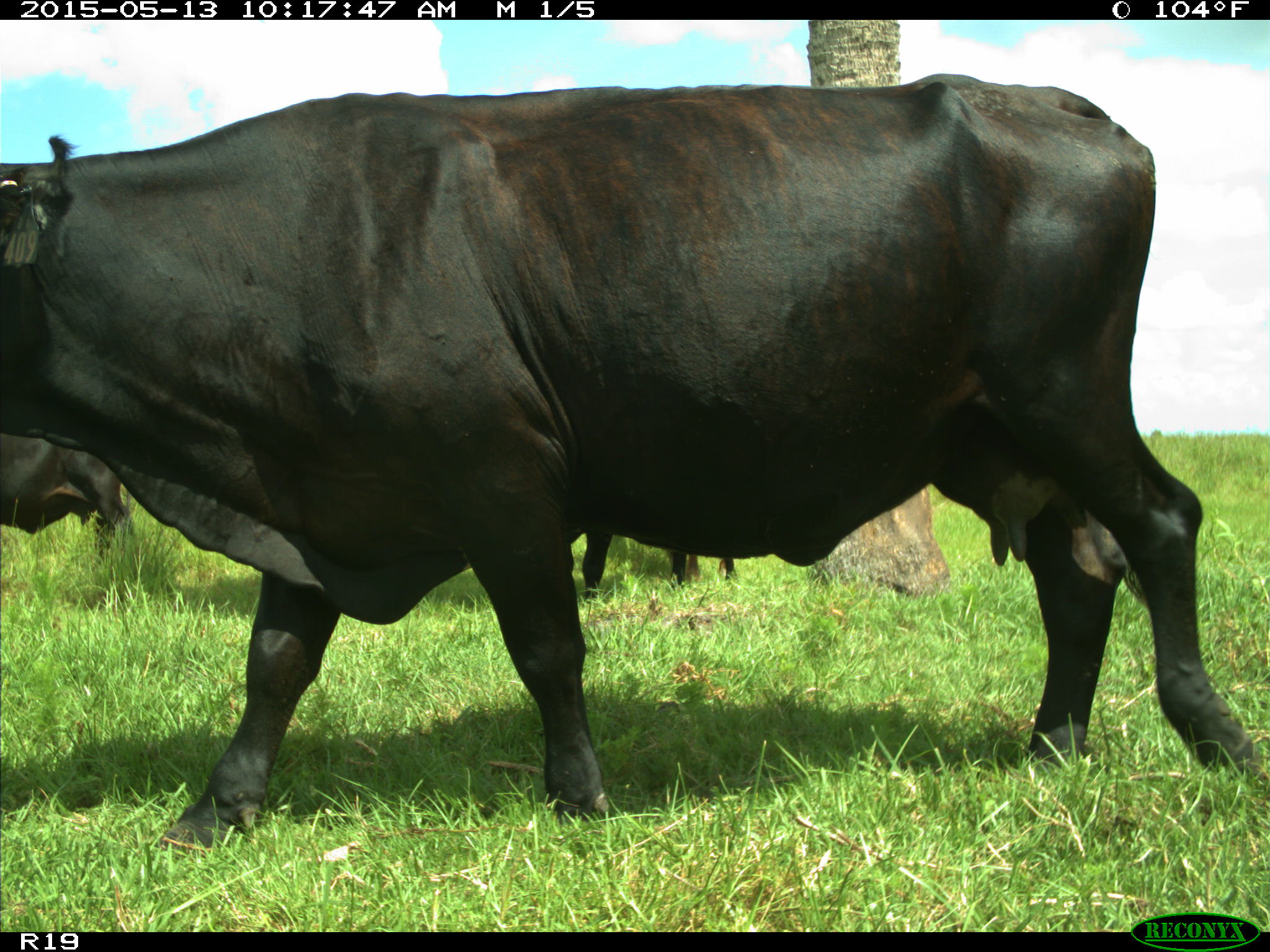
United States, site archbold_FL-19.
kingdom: Animalia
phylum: Chordata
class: Mammalia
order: Artiodactyla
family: Bovidae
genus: Bos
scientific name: Bos taurus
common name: domestic cow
Bos taurus (domestic cow).